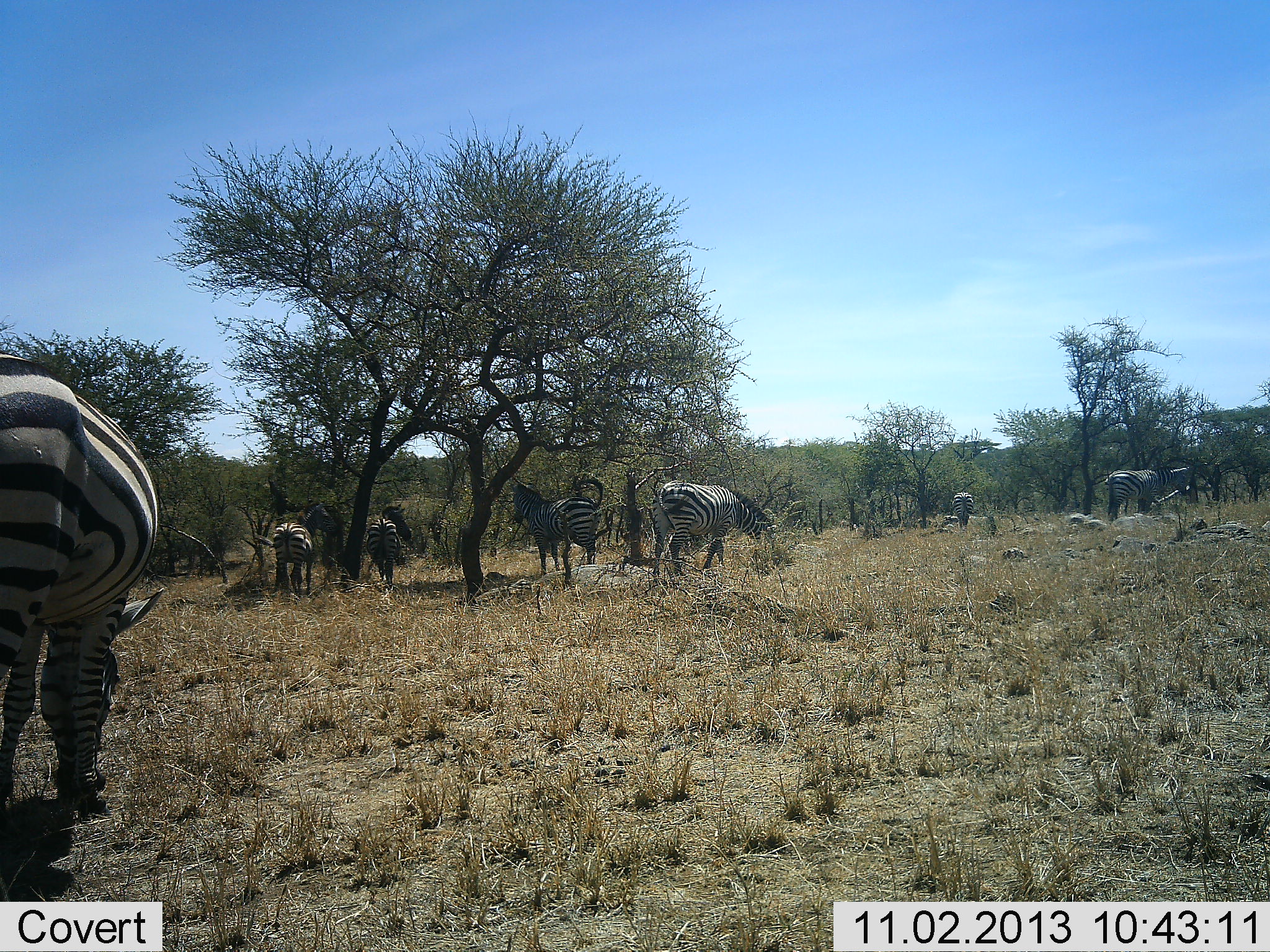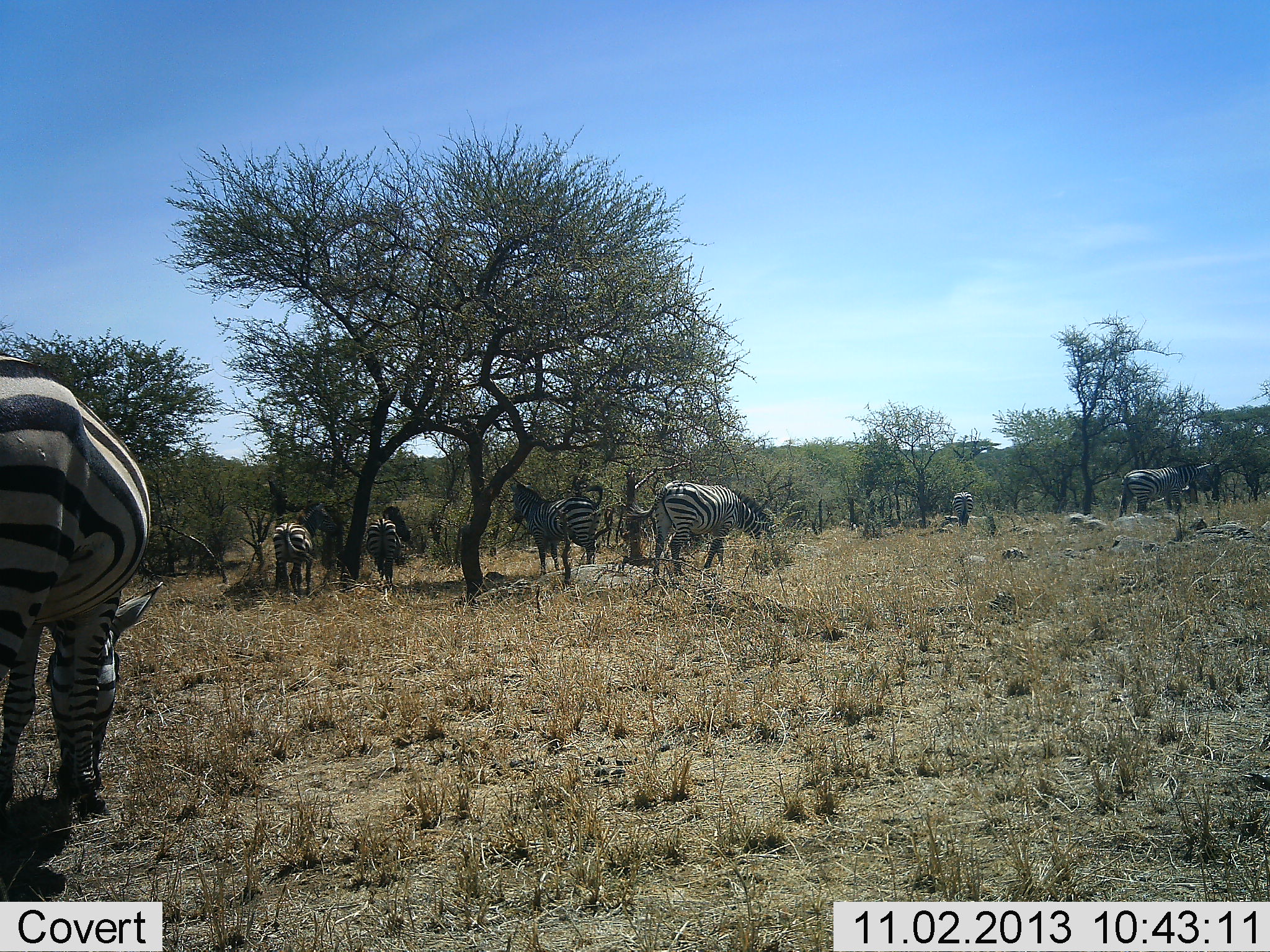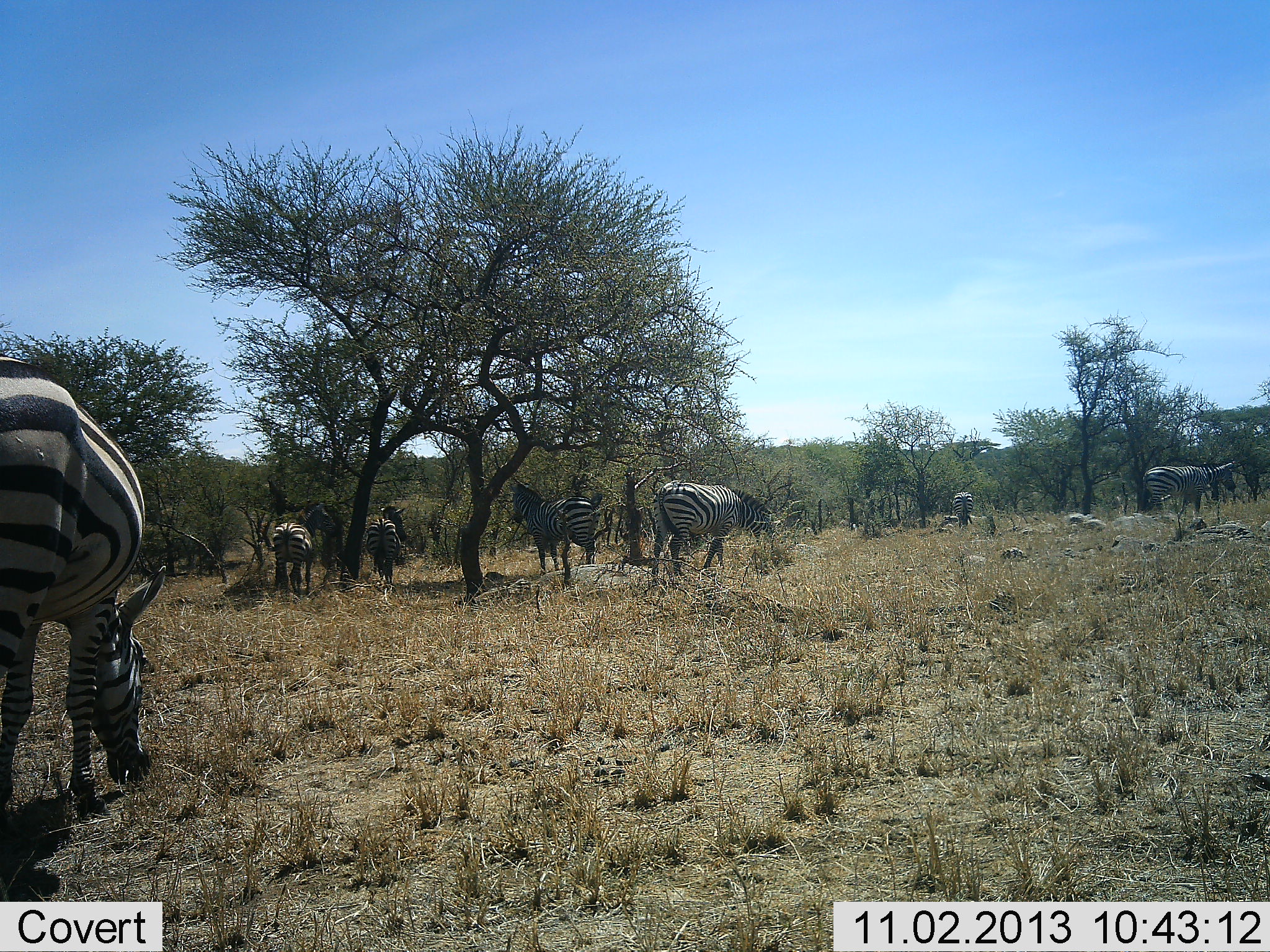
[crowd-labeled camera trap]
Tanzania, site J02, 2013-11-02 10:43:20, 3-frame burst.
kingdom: Animalia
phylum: Chordata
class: Mammalia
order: Perissodactyla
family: Equidae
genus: Equus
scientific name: Equus quagga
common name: plains zebra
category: zebra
Zebra (plains zebra) (Equus quagga), count 7. Behavior (volunteer vote fractions): standing 75%, resting 0%, moving 40%, interacting 0%. Young present (vote fraction): 0%. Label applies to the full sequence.